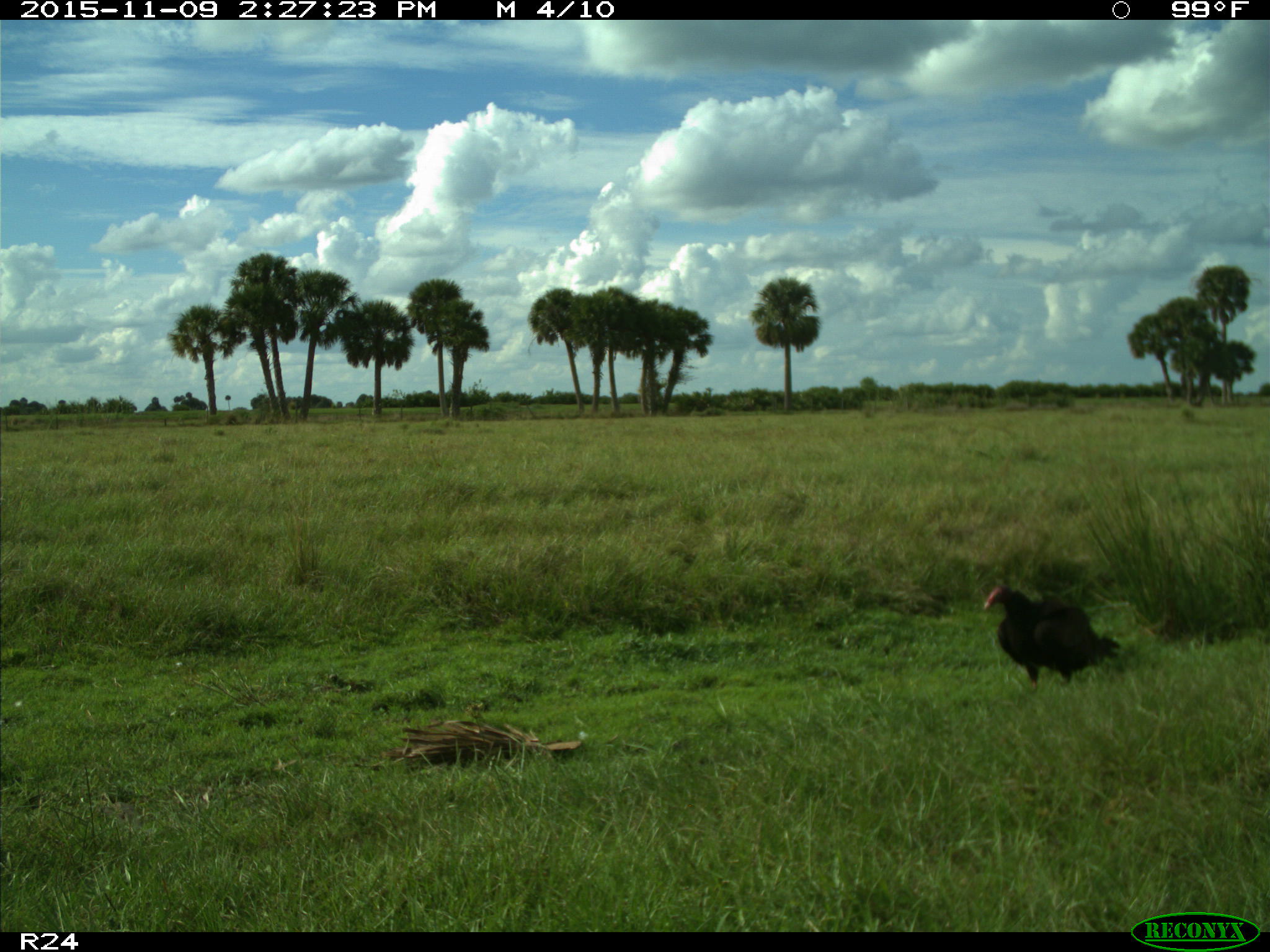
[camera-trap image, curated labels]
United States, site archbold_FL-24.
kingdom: Animalia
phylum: Chordata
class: Aves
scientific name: Aves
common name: birds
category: unidentified bird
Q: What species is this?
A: Unidentified bird (birds) (Aves).